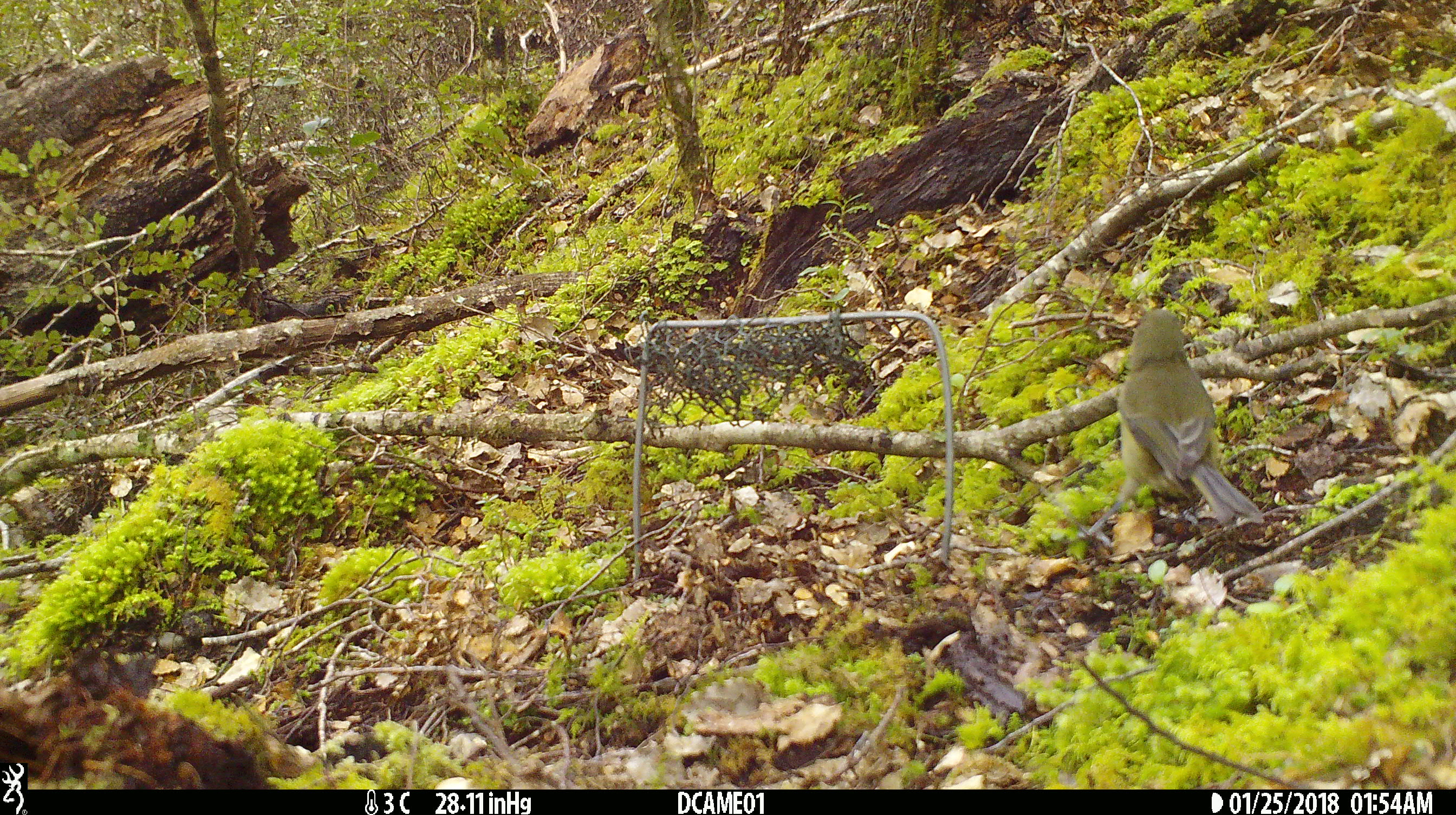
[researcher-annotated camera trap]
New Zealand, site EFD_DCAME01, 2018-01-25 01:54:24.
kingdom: Animalia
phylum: Chordata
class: Aves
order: Passeriformes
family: Meliphagidae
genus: Anthornis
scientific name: Anthornis melanura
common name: new zealand bellbird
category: bellbird